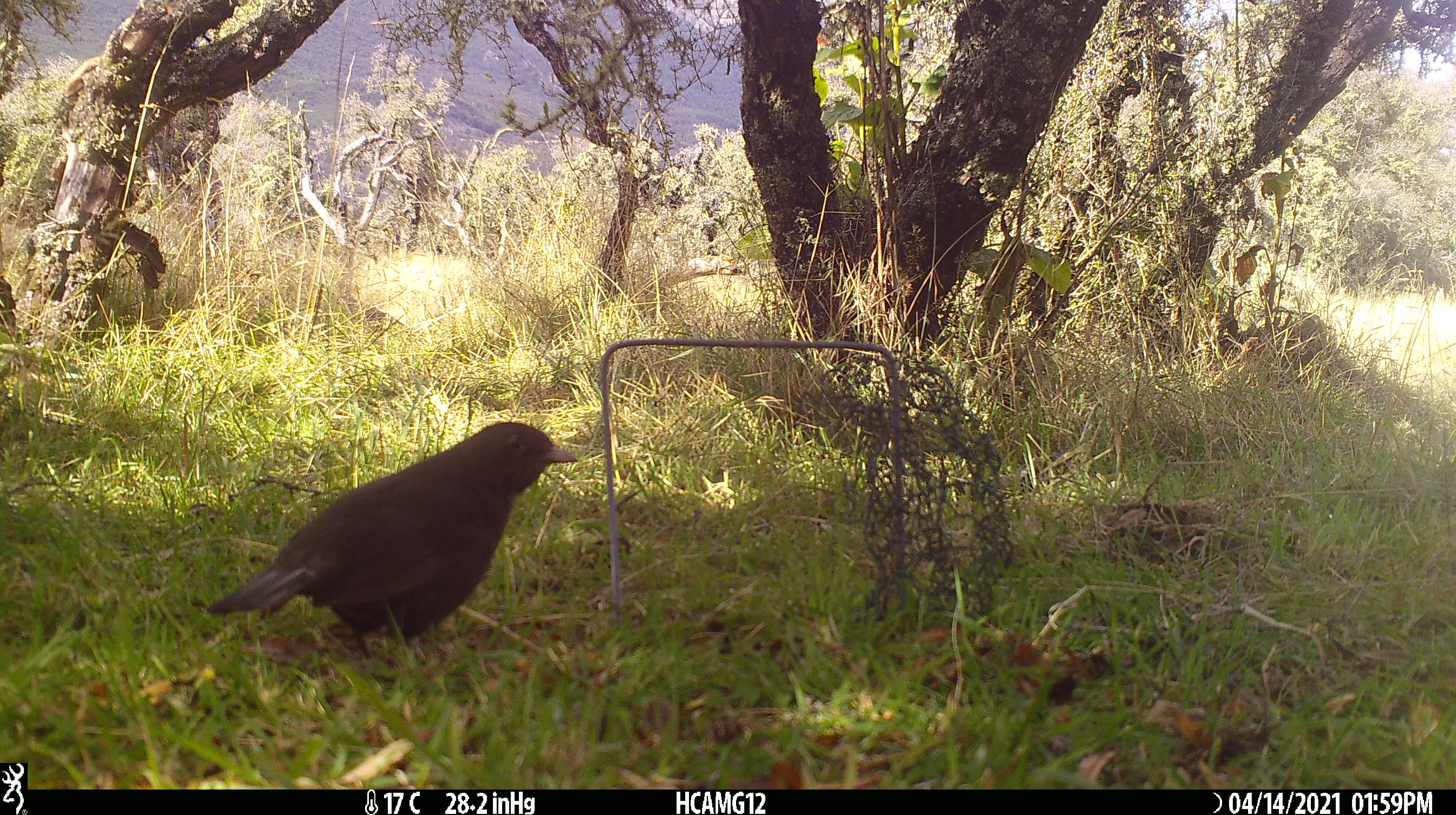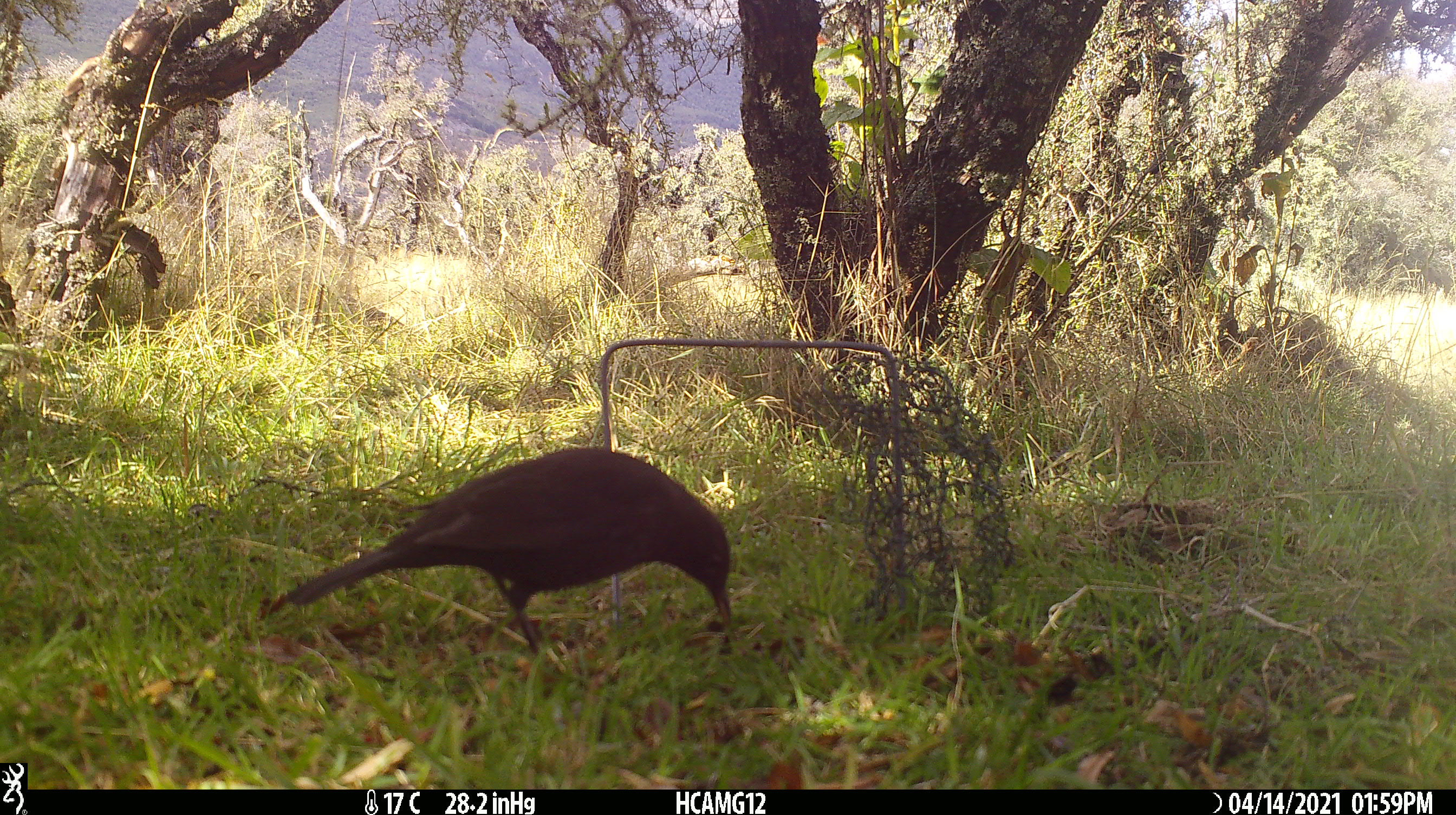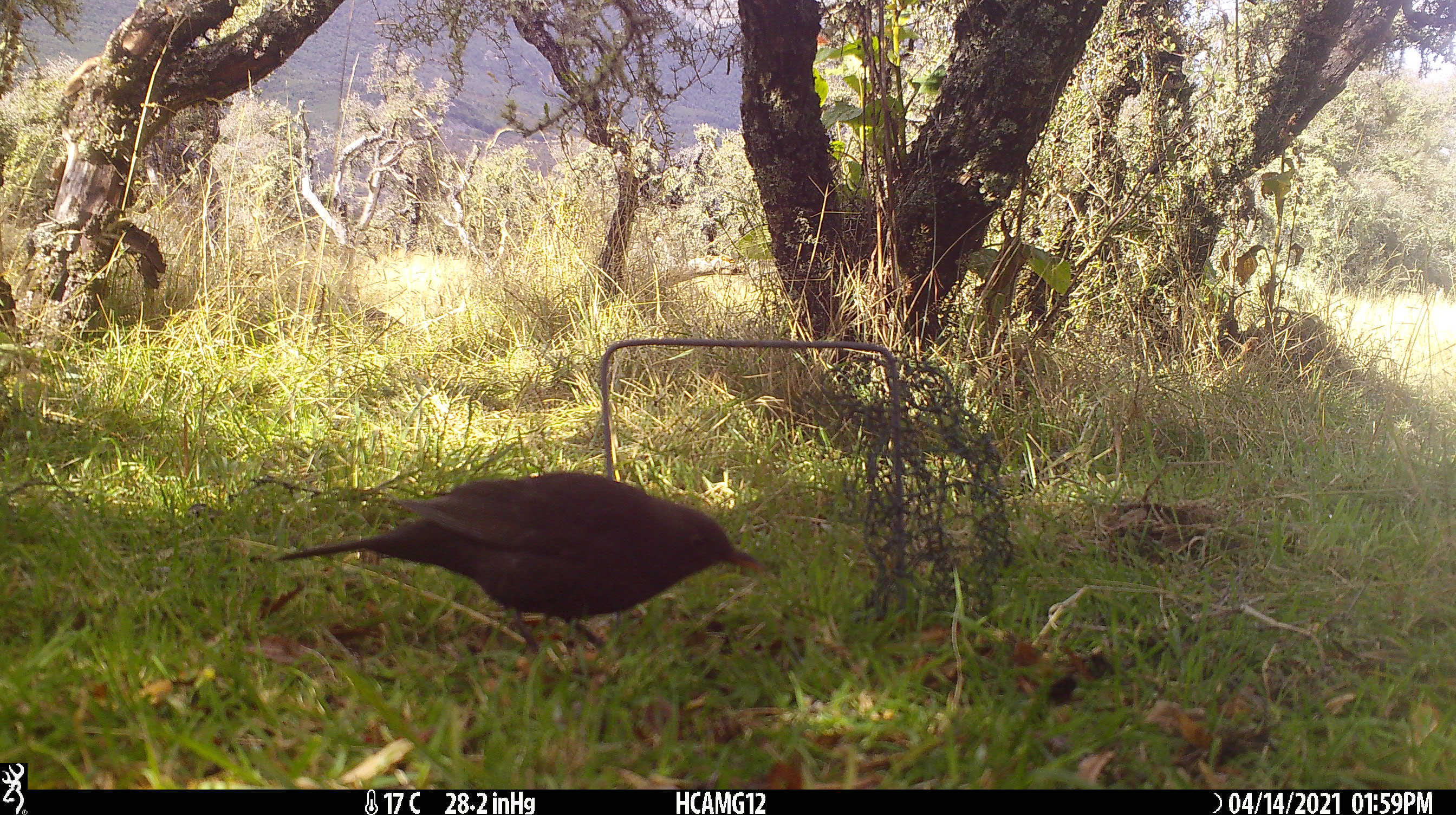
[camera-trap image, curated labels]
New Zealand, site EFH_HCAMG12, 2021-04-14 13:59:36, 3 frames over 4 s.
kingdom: Animalia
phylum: Chordata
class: Aves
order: Passeriformes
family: Turdidae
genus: Turdus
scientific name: Turdus merula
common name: eurasian blackbird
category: blackbird